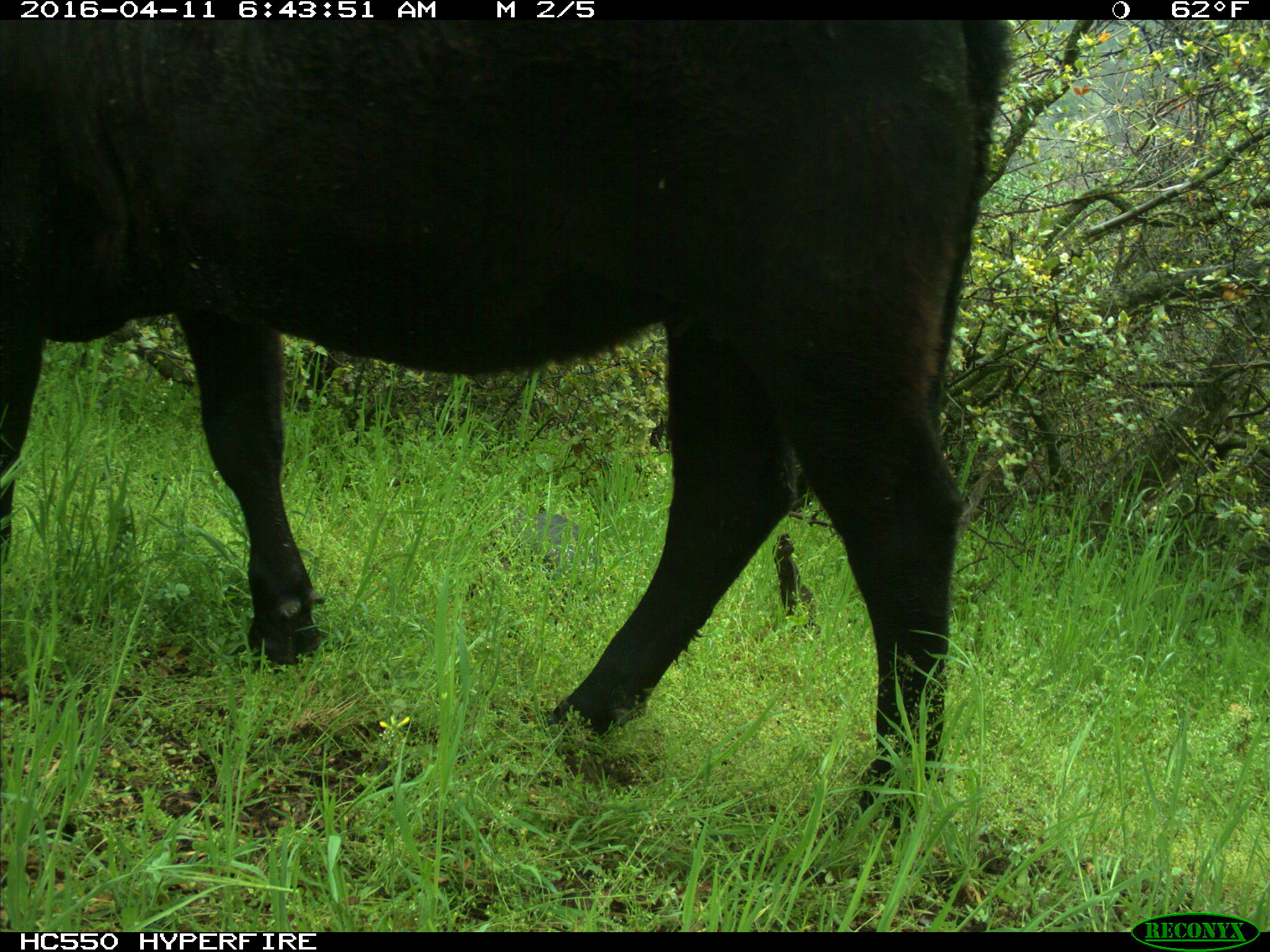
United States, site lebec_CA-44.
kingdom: Animalia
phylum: Chordata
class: Mammalia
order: Artiodactyla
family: Bovidae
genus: Bos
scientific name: Bos taurus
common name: domestic cow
Bos taurus (domestic cow).